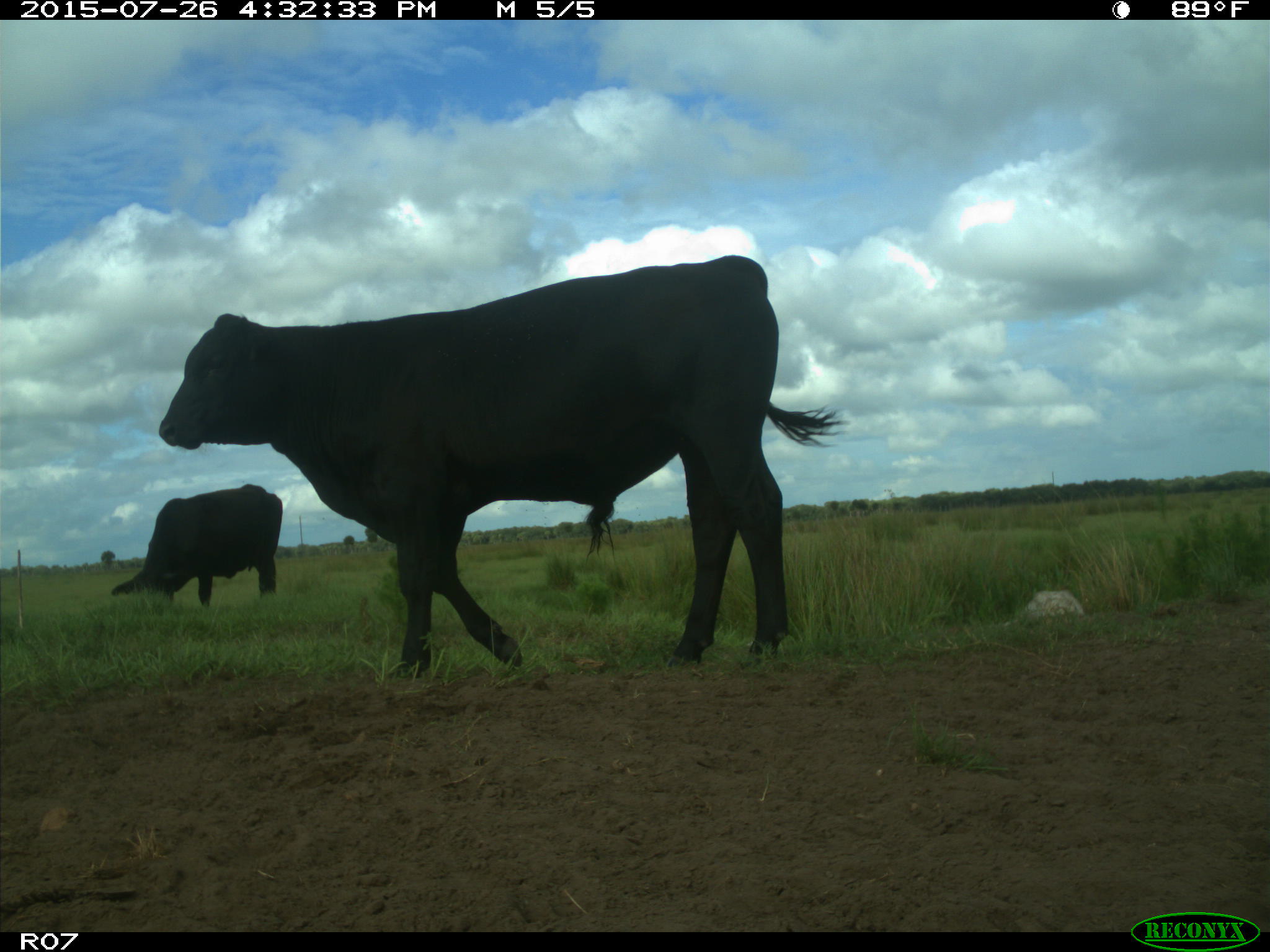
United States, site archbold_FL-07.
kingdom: Animalia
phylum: Chordata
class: Mammalia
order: Artiodactyla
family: Bovidae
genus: Bos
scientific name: Bos taurus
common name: domestic cow